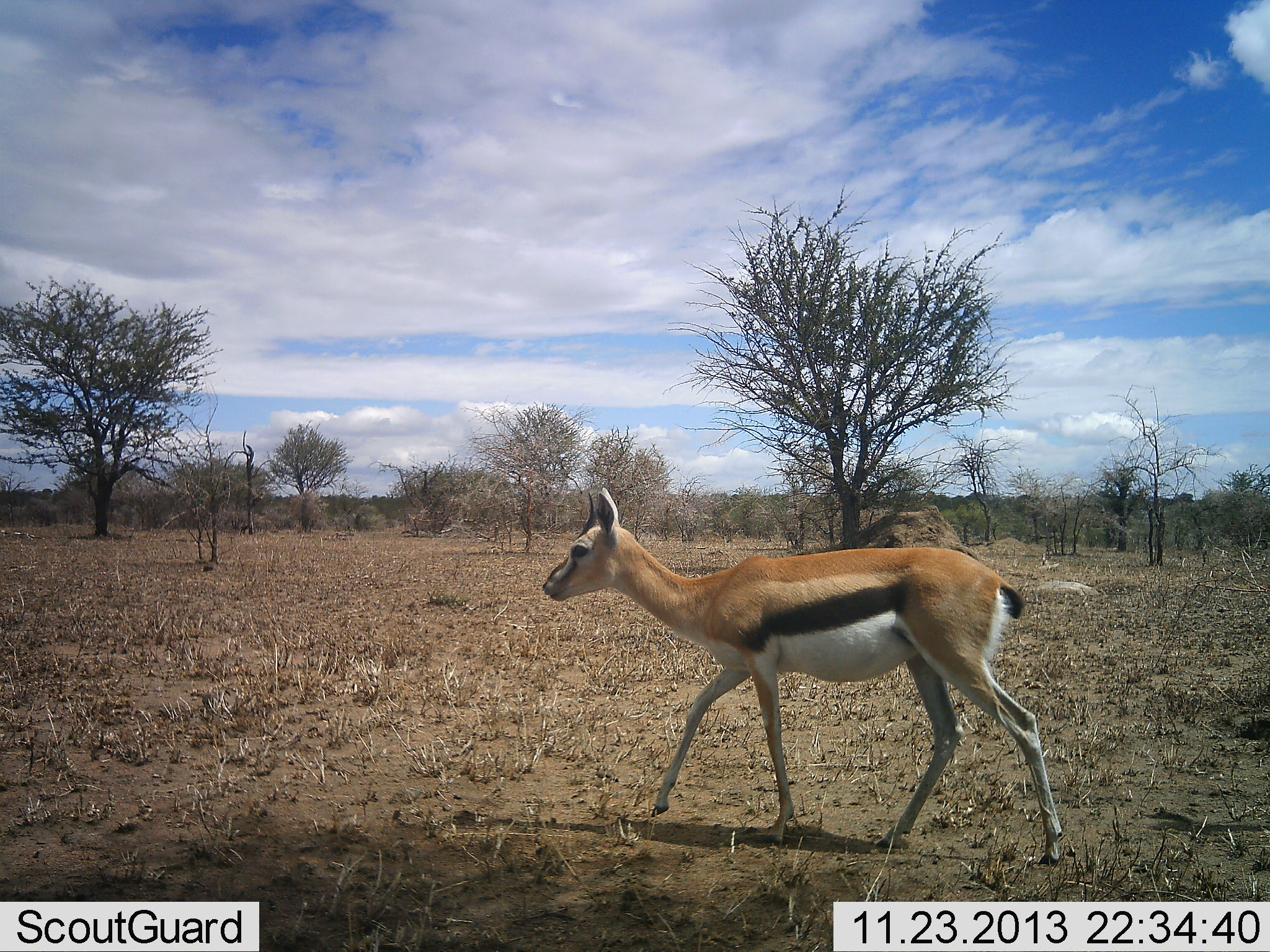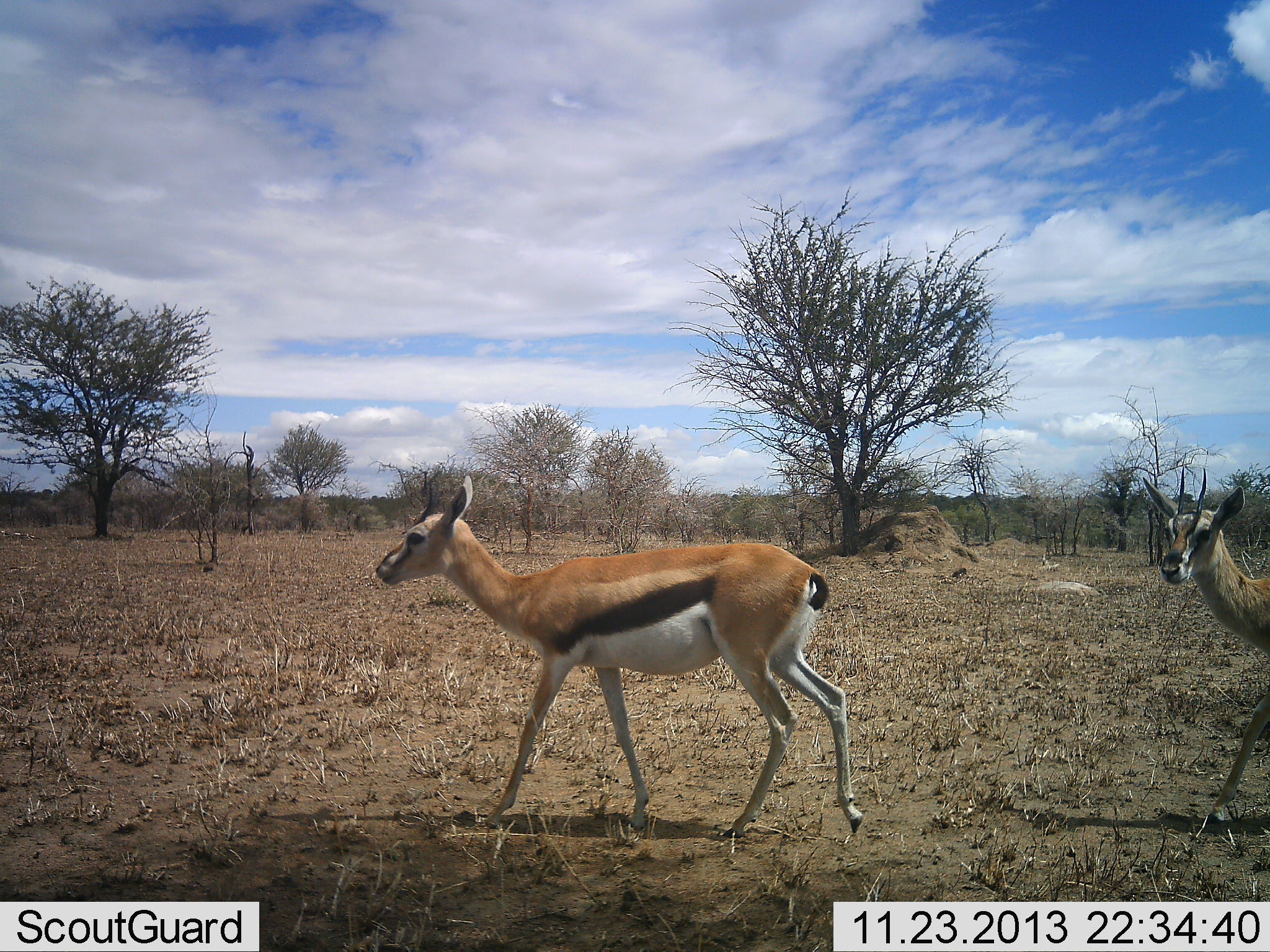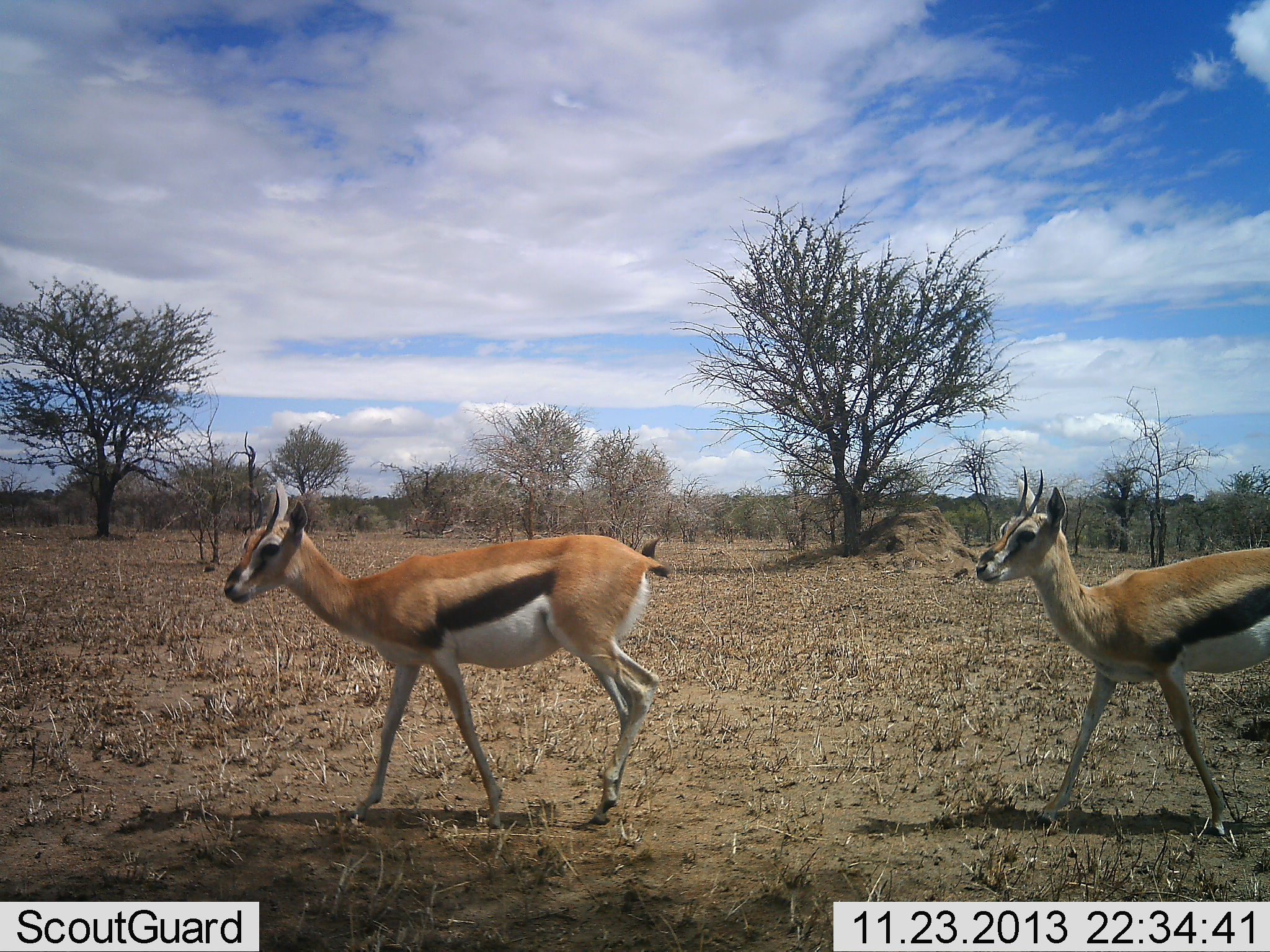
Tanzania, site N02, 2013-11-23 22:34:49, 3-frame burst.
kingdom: Animalia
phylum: Chordata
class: Mammalia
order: Artiodactyla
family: Bovidae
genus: Eudorcas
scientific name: Eudorcas thomsonii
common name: thomson's gazelle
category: gazellethomsons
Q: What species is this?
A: Gazellethomsons (thomson's gazelle) (Eudorcas thomsonii).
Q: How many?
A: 2.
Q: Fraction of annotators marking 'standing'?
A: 10%.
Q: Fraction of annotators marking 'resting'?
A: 0%.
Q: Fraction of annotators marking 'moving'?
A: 100%.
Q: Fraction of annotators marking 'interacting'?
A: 0%.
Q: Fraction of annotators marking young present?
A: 10%.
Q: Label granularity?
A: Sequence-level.